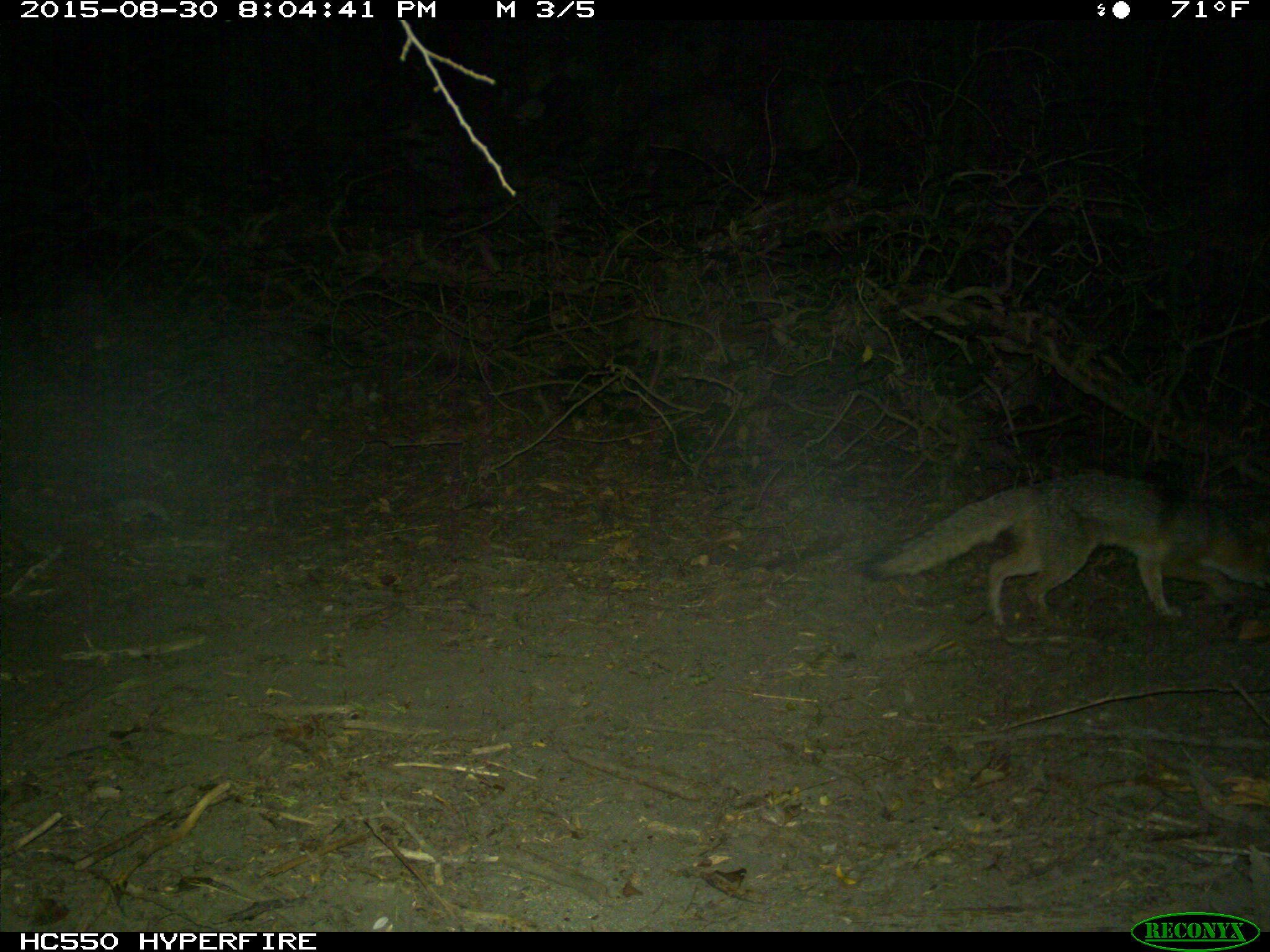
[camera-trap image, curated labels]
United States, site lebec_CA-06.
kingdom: Animalia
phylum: Chordata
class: Mammalia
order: Carnivora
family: Canidae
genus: Urocyon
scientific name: Urocyon cinereoargenteus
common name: gray fox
Urocyon cinereoargenteus (gray fox).